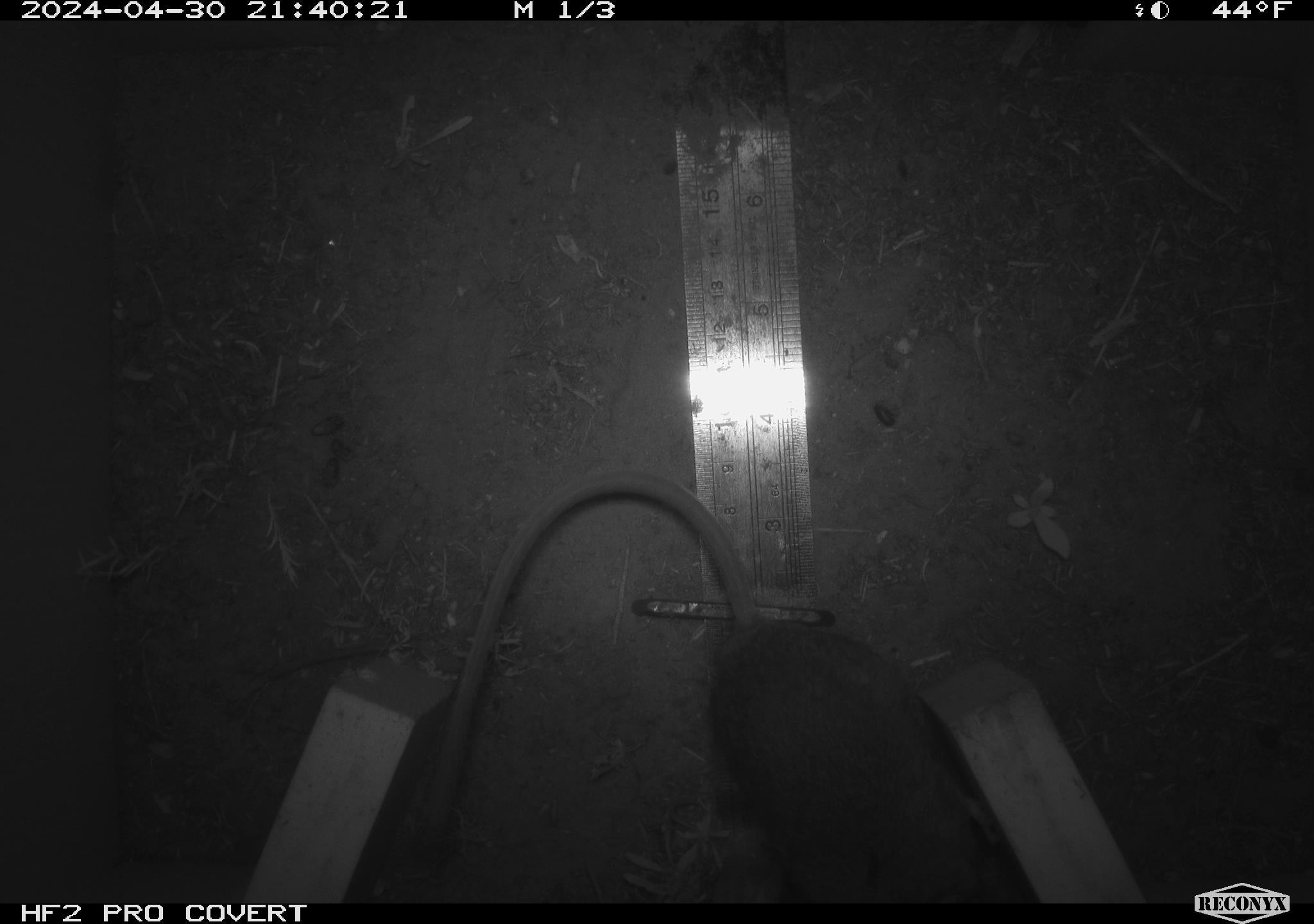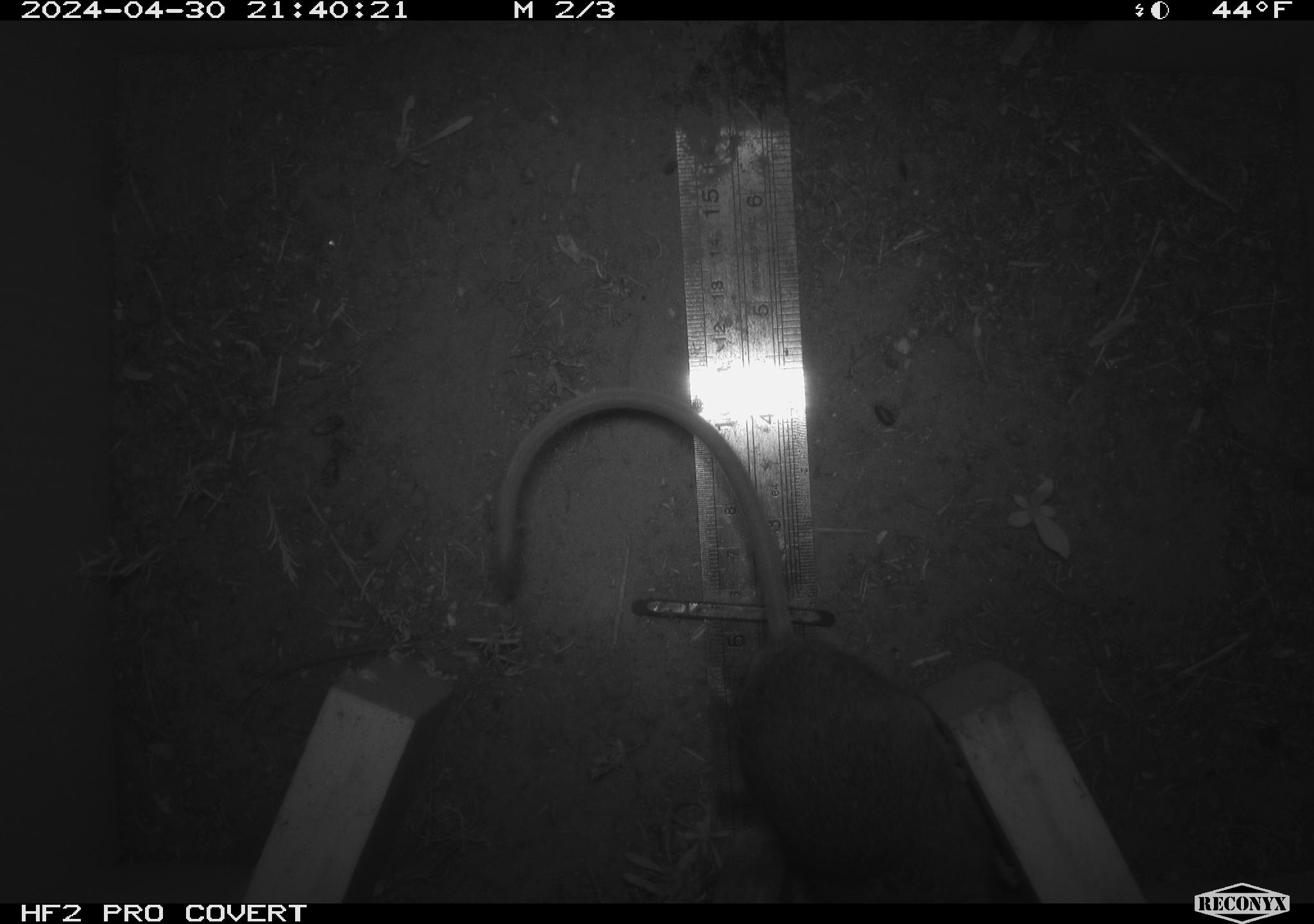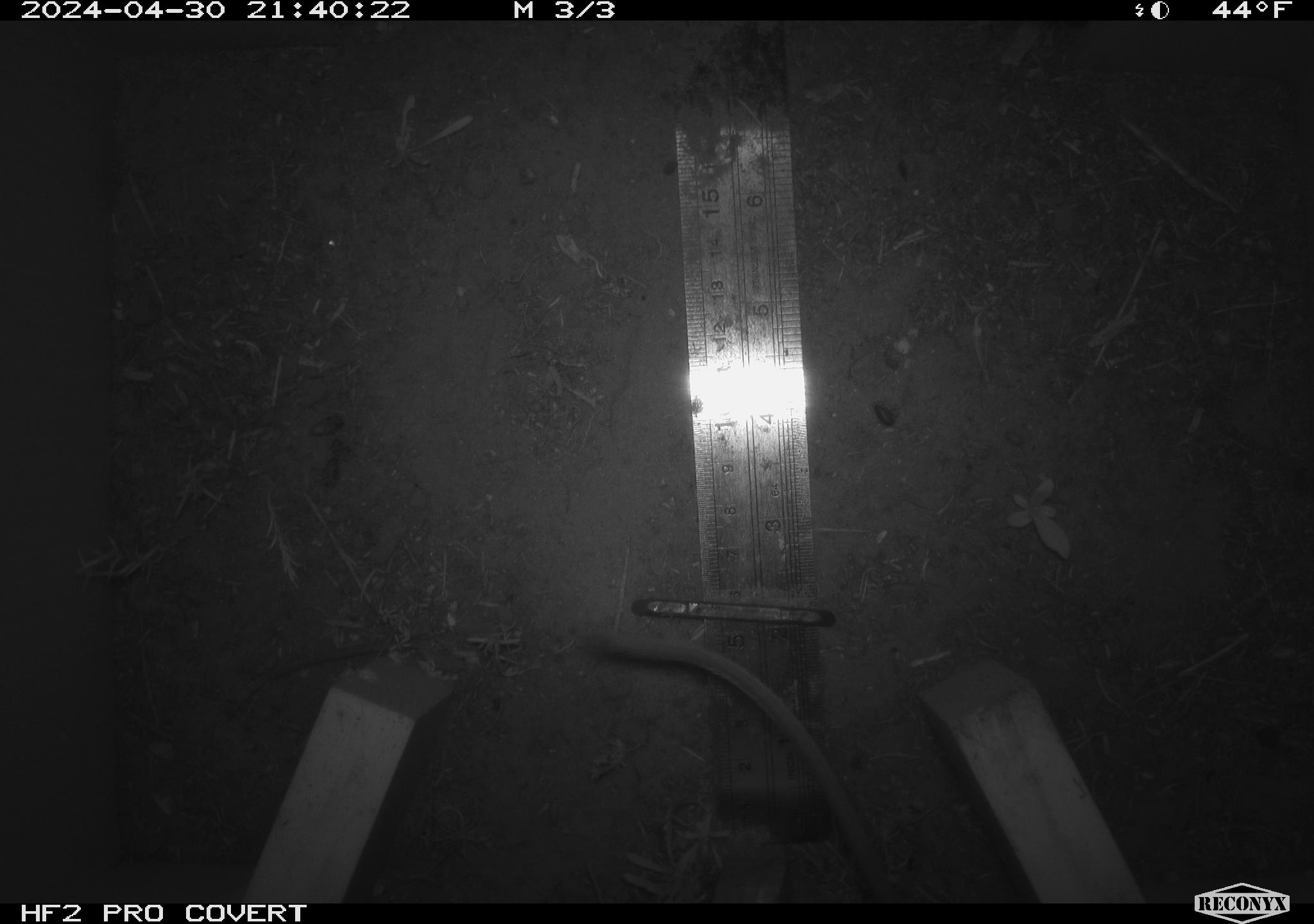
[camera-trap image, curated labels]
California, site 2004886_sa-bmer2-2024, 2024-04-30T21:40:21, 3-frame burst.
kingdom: Animalia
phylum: Chordata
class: Mammalia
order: Rodentia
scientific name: Rodentia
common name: woodrat or rat or mouse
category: woodrat or rat or mouse species